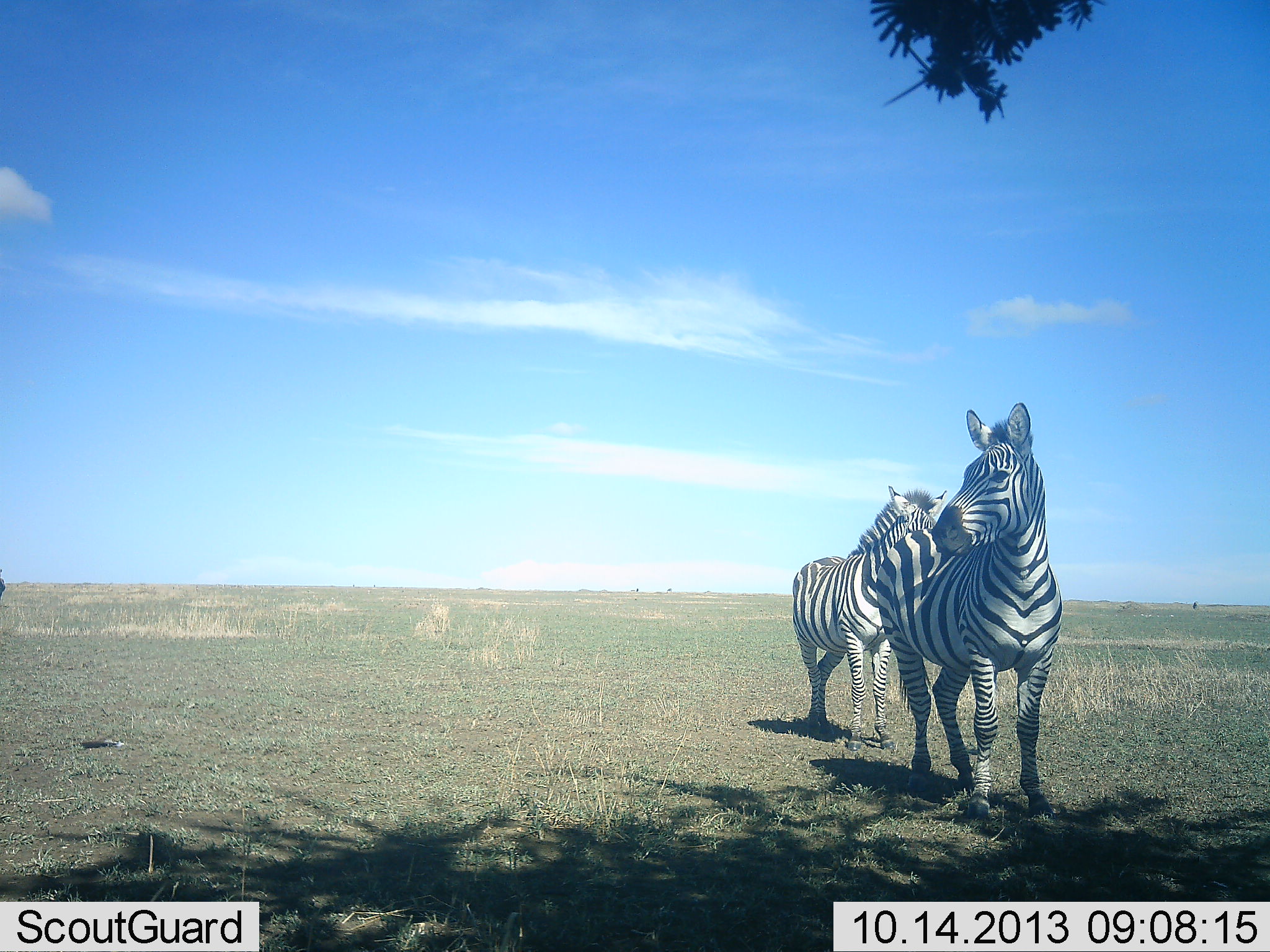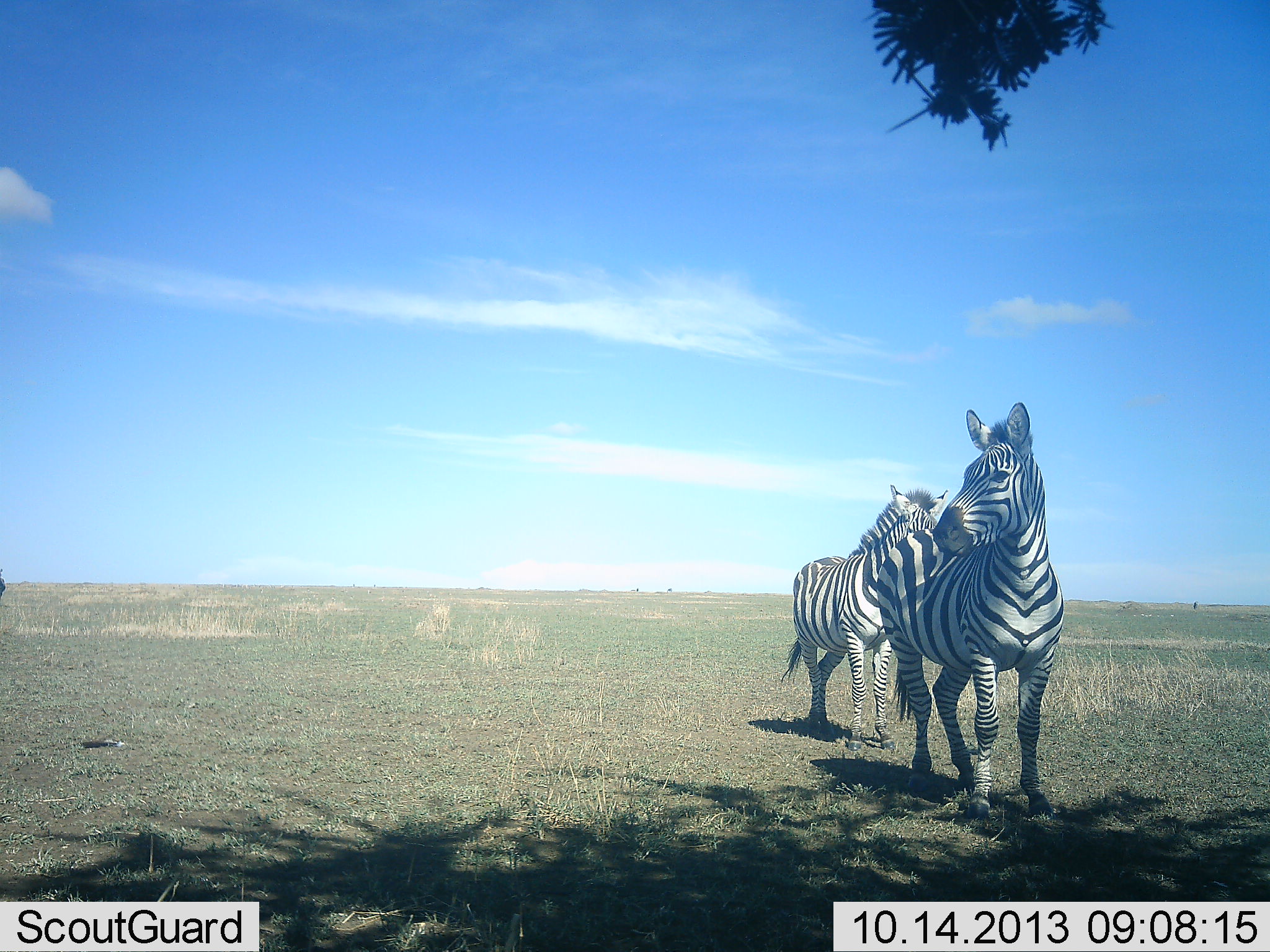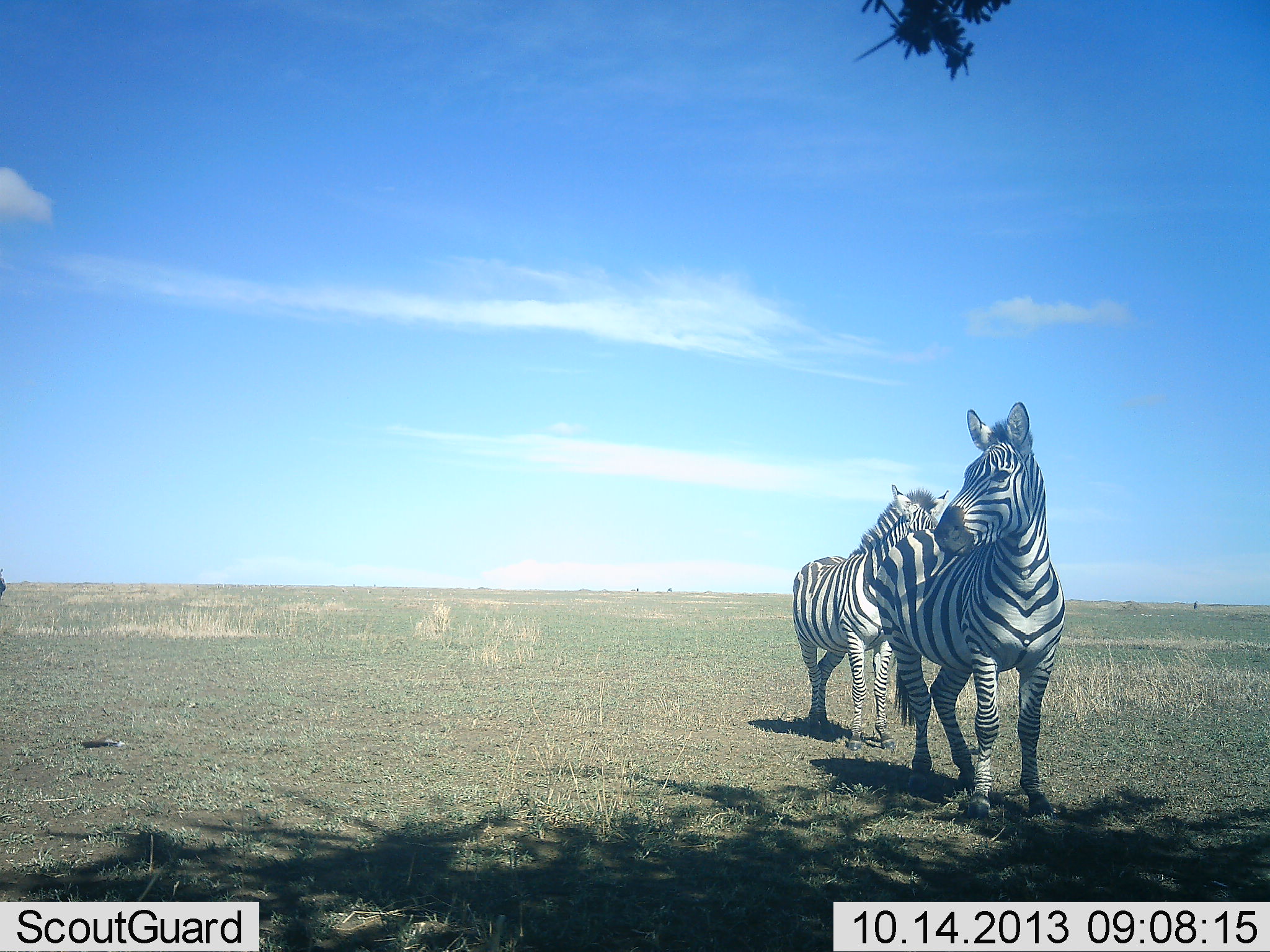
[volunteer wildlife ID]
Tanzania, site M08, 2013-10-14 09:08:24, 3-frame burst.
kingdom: Animalia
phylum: Chordata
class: Mammalia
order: Perissodactyla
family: Equidae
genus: Equus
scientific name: Equus quagga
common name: plains zebra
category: zebra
Zebra (plains zebra) (Equus quagga), count 2. Behavior (volunteer vote fractions): standing 92%, resting 4%, moving 8%, interacting 0%. Young present (vote fraction): 0%. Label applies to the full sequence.